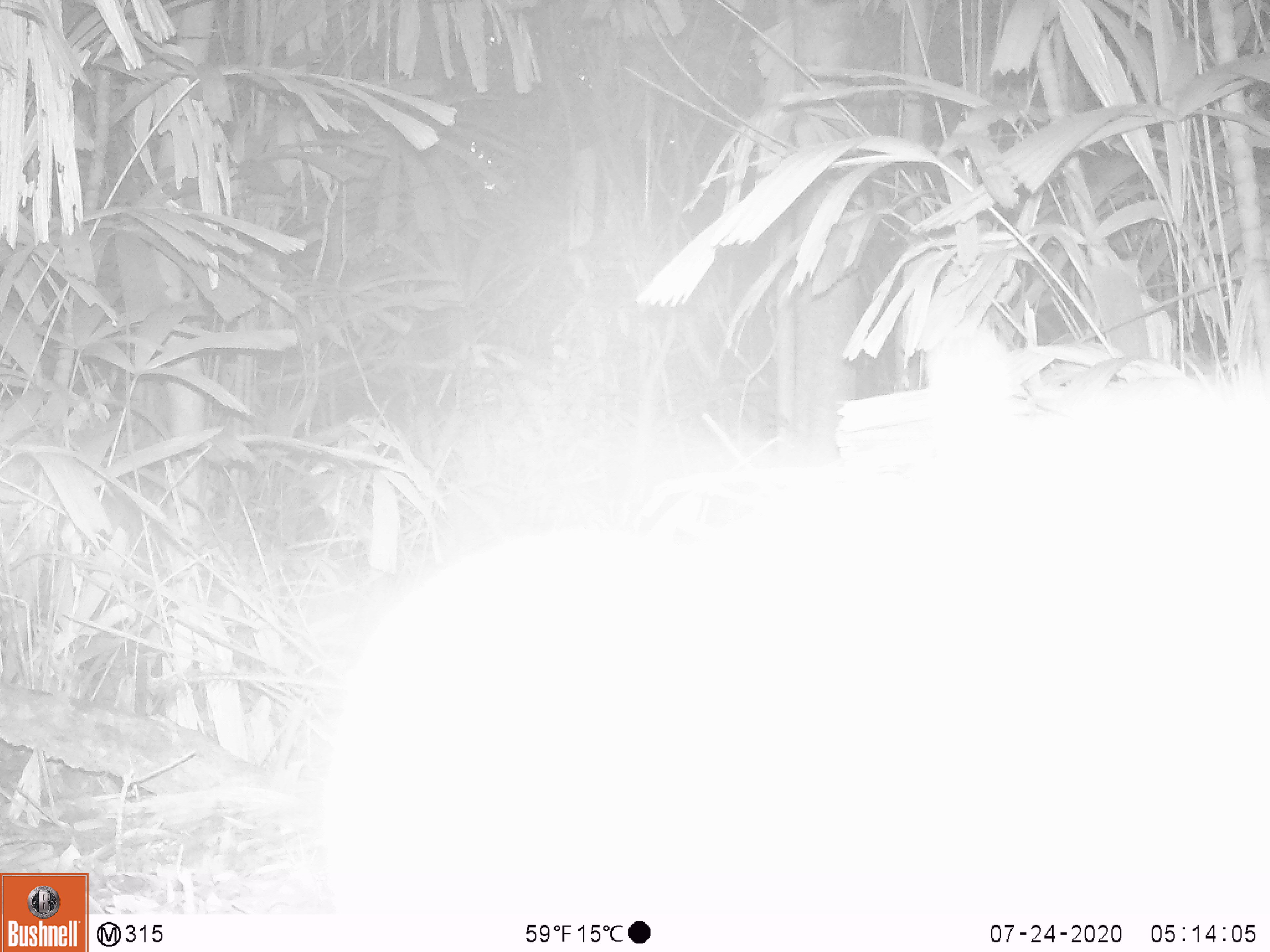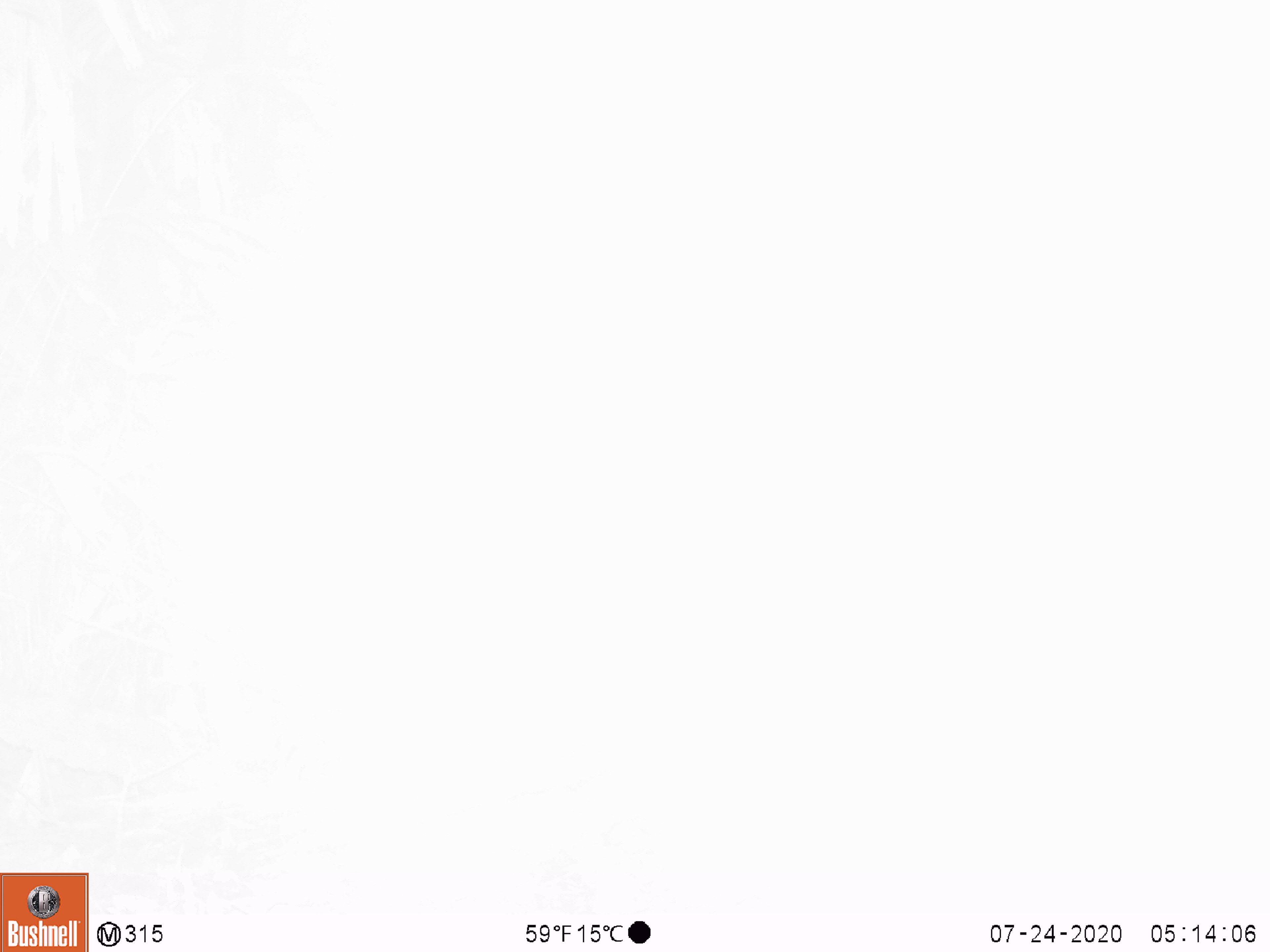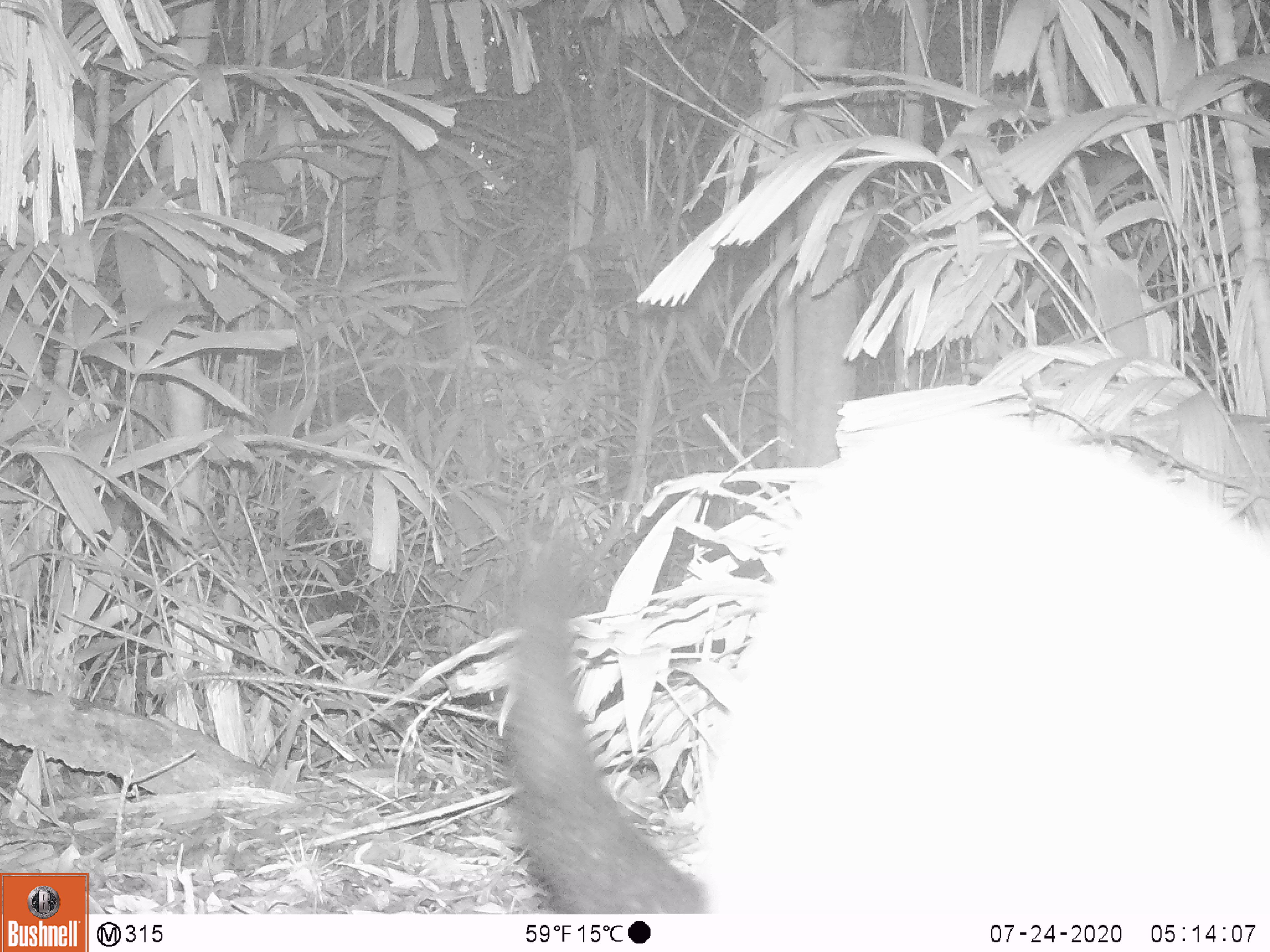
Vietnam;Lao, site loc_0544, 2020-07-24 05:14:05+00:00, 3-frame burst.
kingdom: Animalia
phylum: Chordata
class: Mammalia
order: Carnivora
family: Mustelidae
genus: Martes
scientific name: Martes flavigula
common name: yellow-throated marten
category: yellow throated marten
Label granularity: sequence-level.